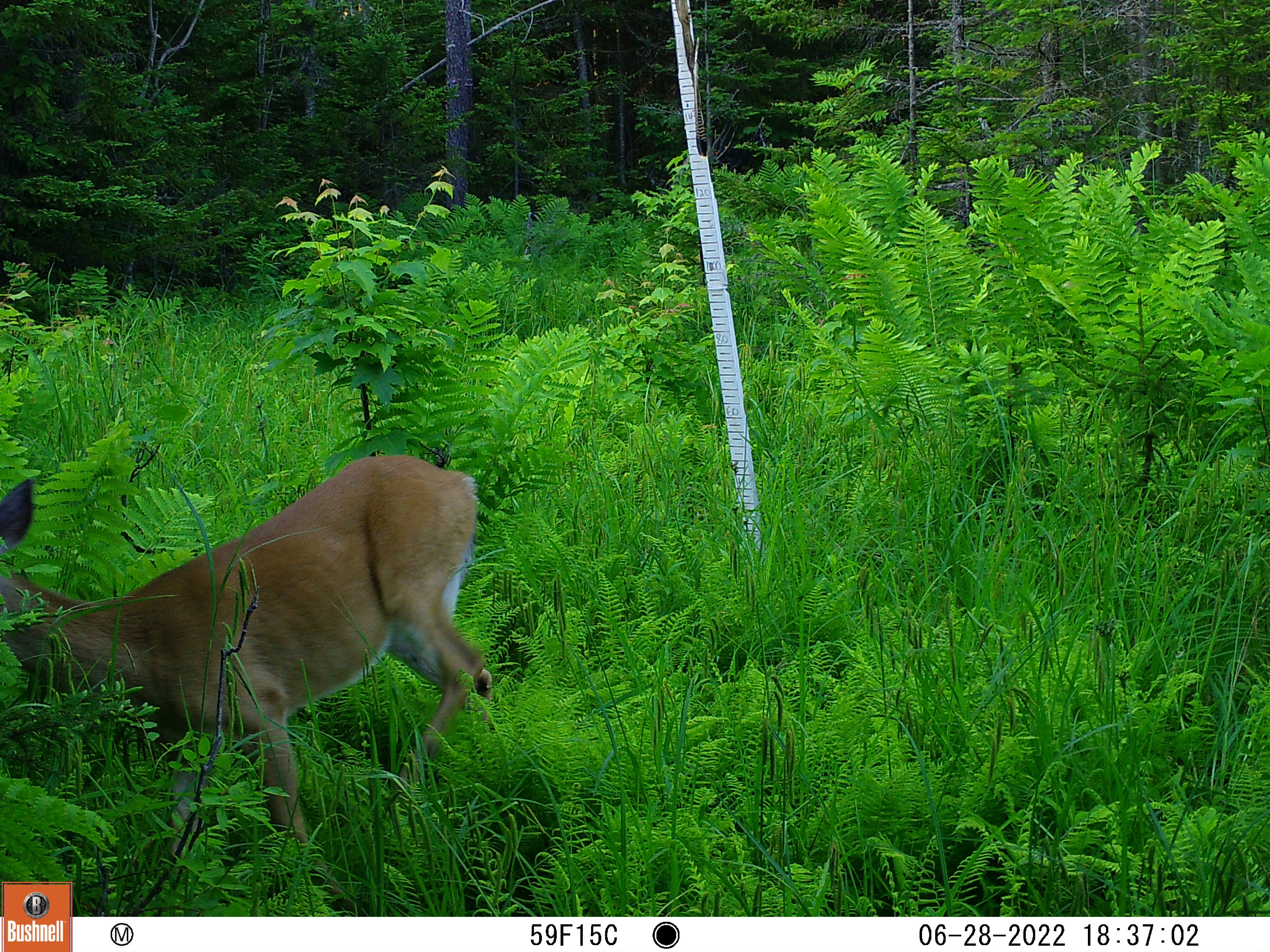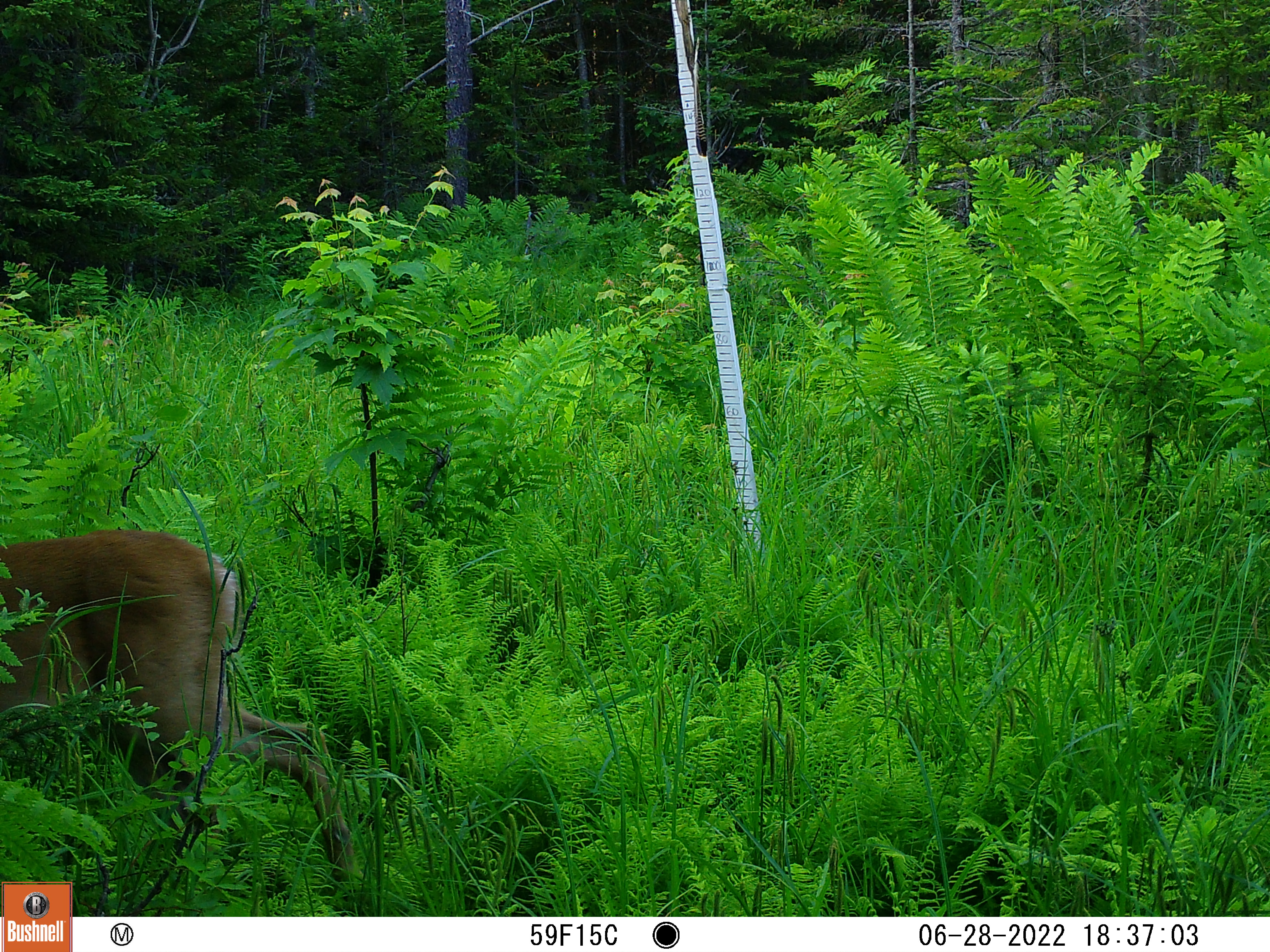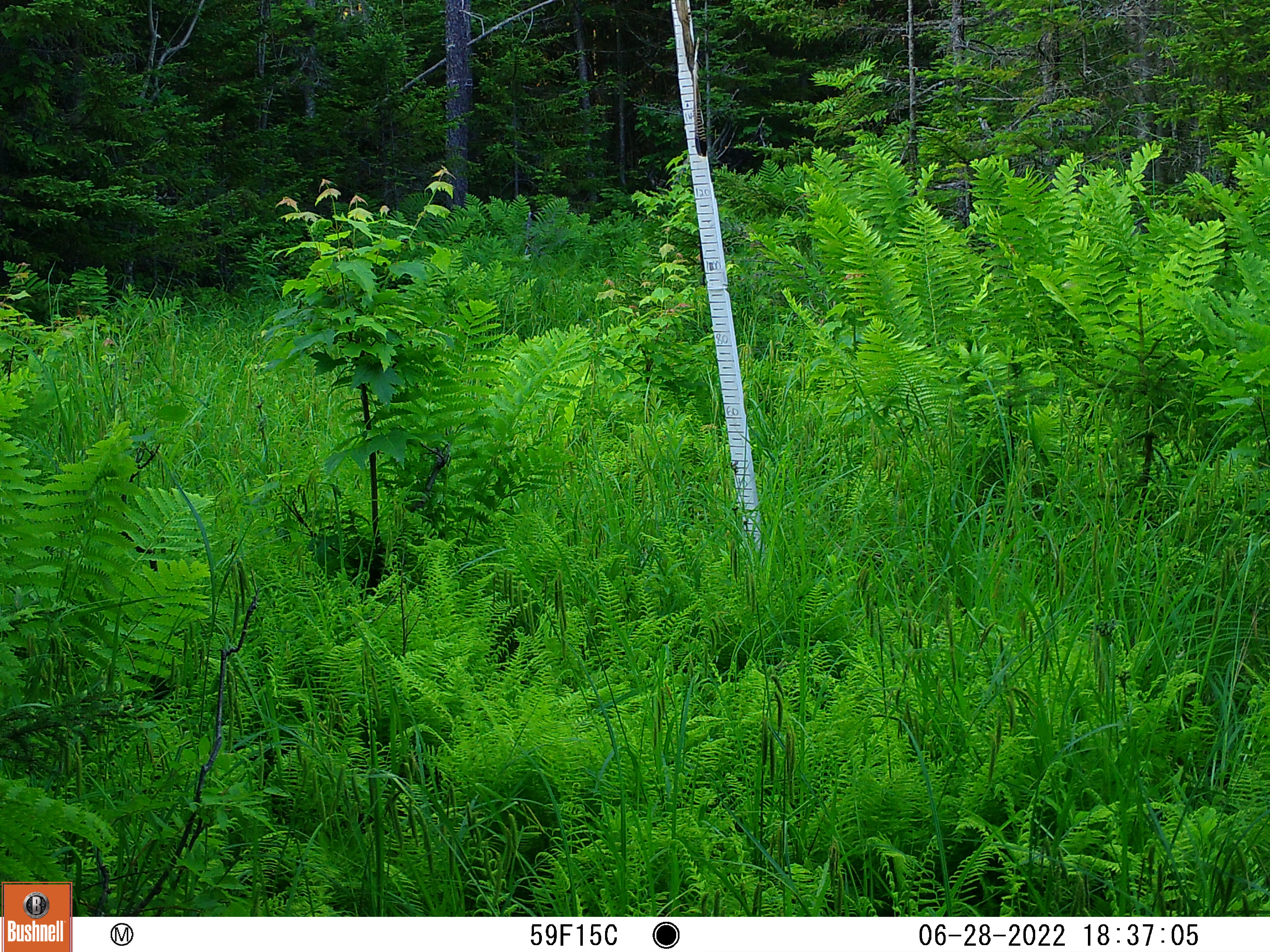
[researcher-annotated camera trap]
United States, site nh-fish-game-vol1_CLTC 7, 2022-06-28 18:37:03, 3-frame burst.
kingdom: Animalia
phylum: Chordata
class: Mammalia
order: Artiodactyla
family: Cervidae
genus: Odocoileus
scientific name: Odocoileus virginianus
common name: white-tailed deer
White-tailed deer (Odocoileus virginianus).